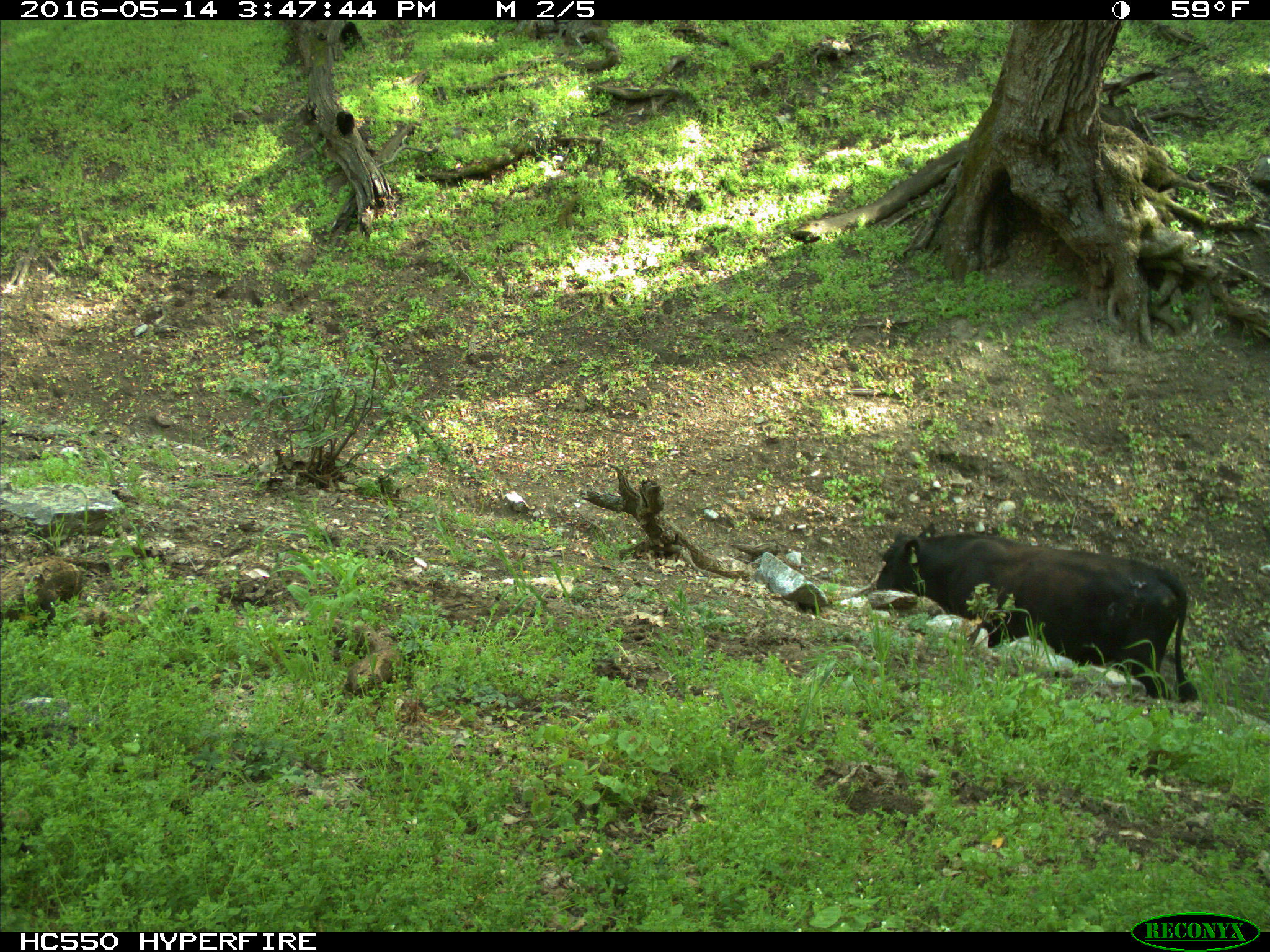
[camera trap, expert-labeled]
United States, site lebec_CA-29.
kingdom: Animalia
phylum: Chordata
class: Mammalia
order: Artiodactyla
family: Bovidae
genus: Bos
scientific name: Bos taurus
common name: domestic cow